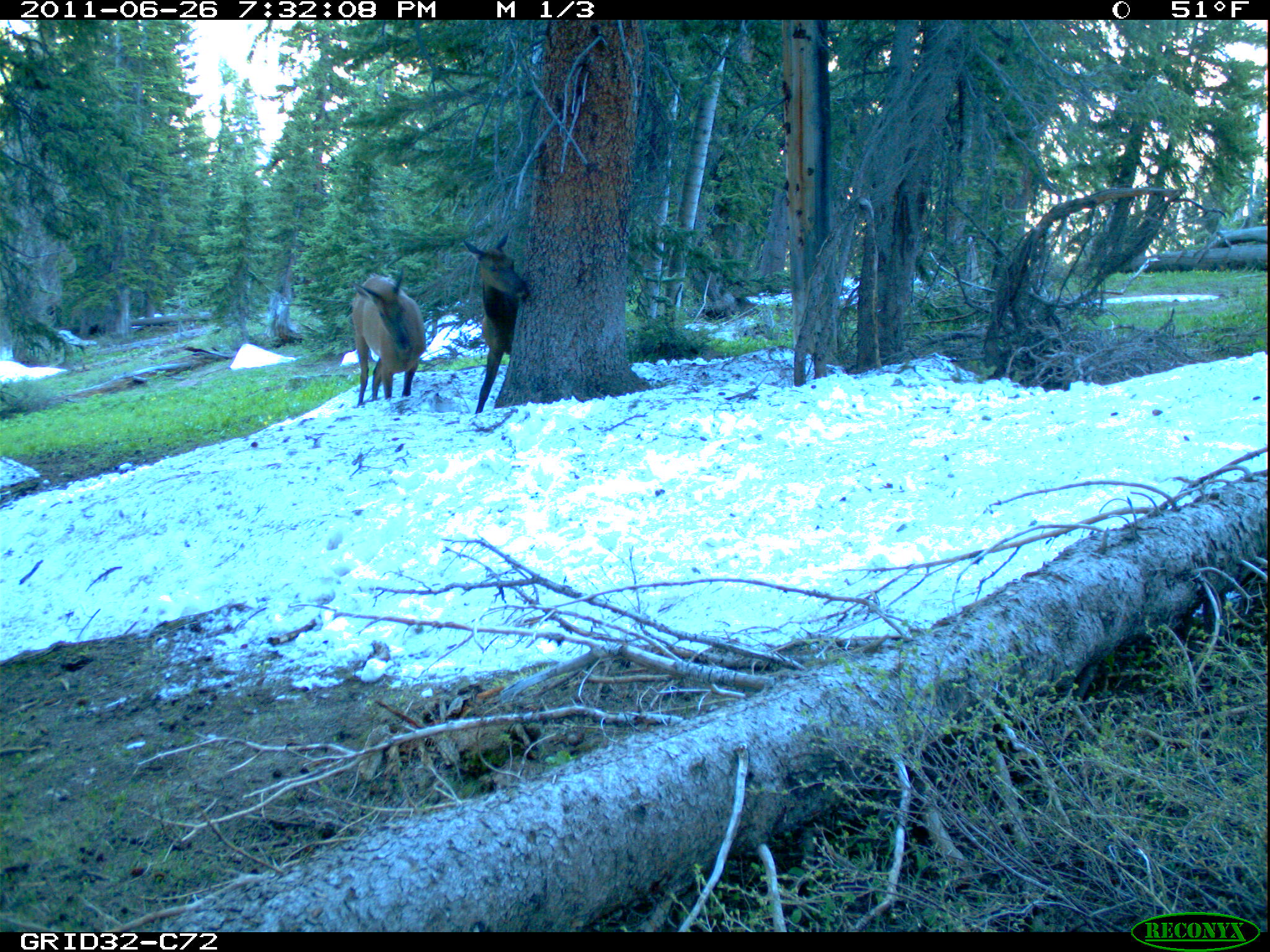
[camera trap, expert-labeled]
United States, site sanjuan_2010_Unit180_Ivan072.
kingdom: Animalia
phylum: Chordata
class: Mammalia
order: Artiodactyla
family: Cervidae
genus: Cervus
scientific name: Cervus elaphus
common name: red deer